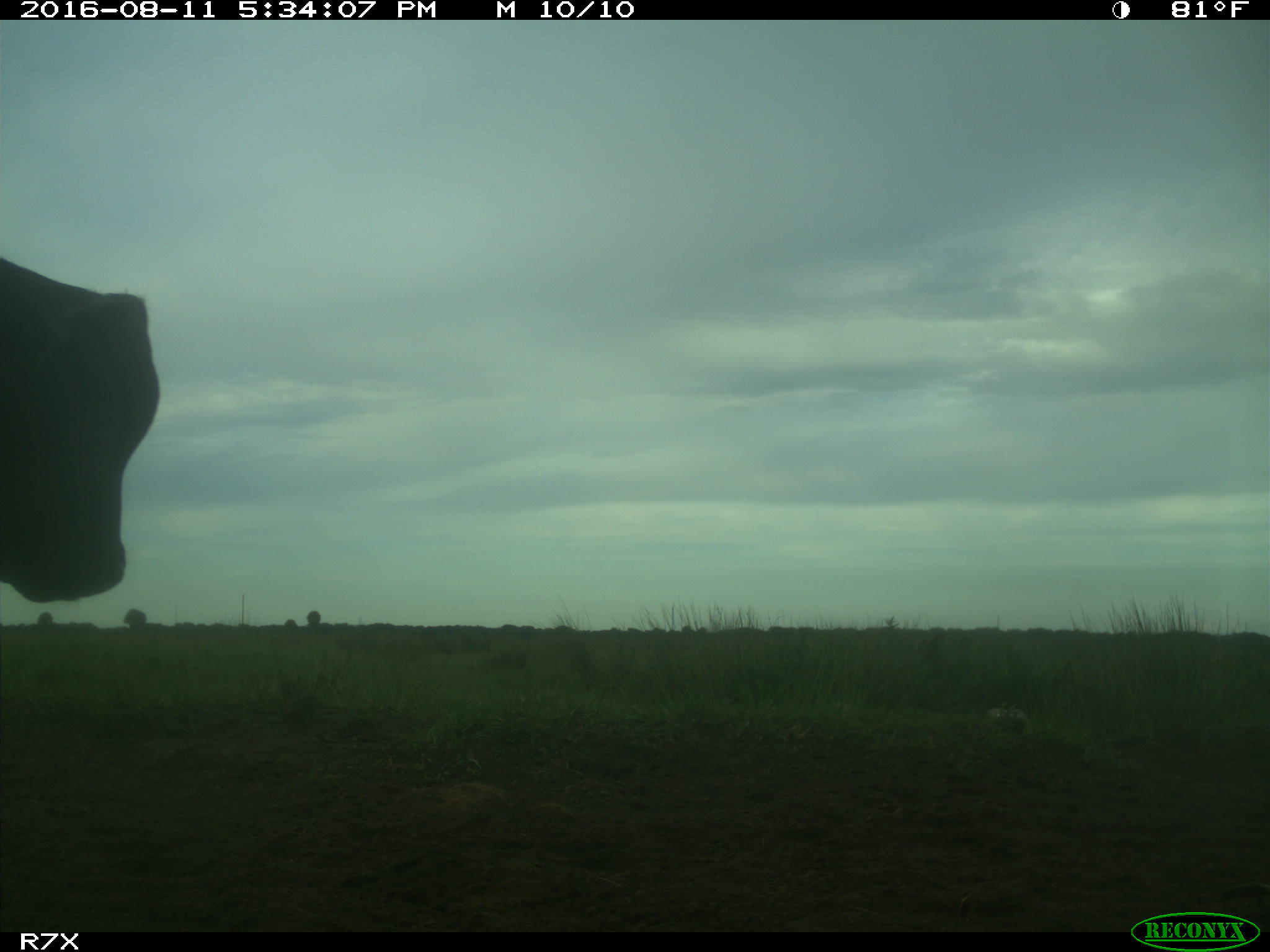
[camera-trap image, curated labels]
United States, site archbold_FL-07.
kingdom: Animalia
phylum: Chordata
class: Mammalia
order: Artiodactyla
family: Bovidae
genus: Bos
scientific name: Bos taurus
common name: domestic cow